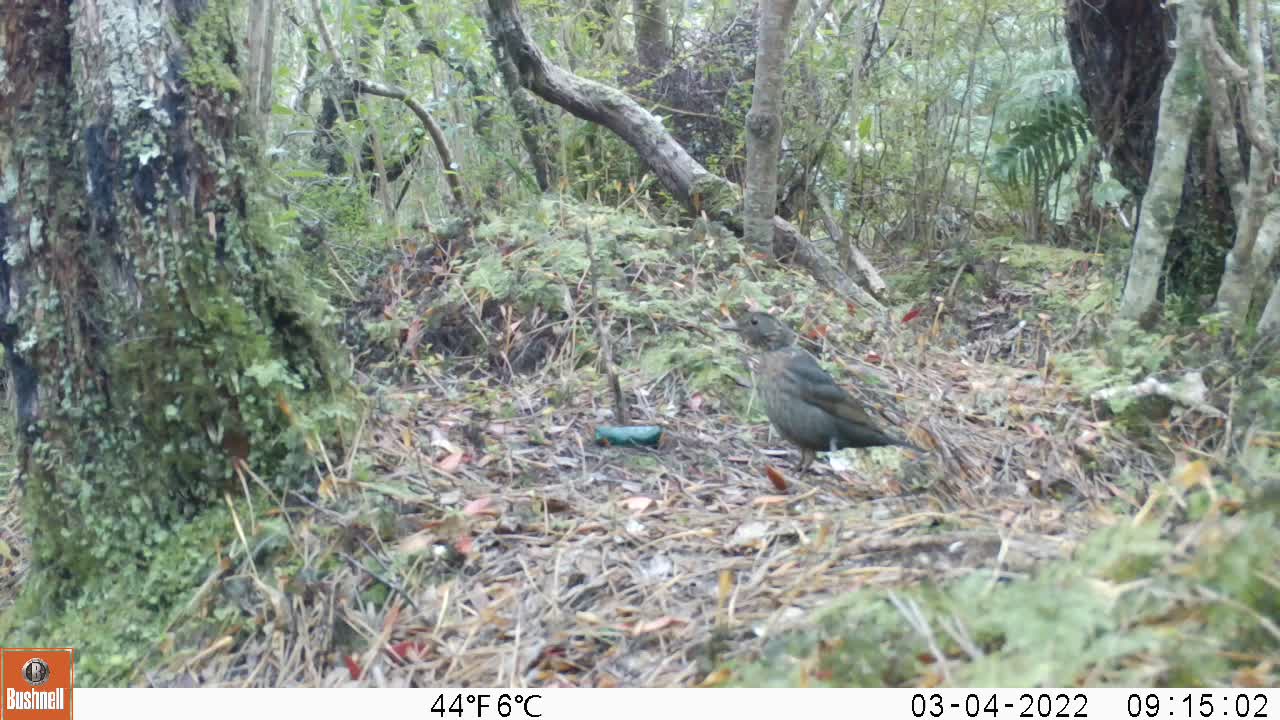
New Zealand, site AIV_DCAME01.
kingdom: Animalia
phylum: Chordata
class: Aves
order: Passeriformes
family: Turdidae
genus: Turdus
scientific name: Turdus merula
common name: eurasian blackbird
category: blackbird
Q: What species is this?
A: Blackbird (eurasian blackbird) (Turdus merula).